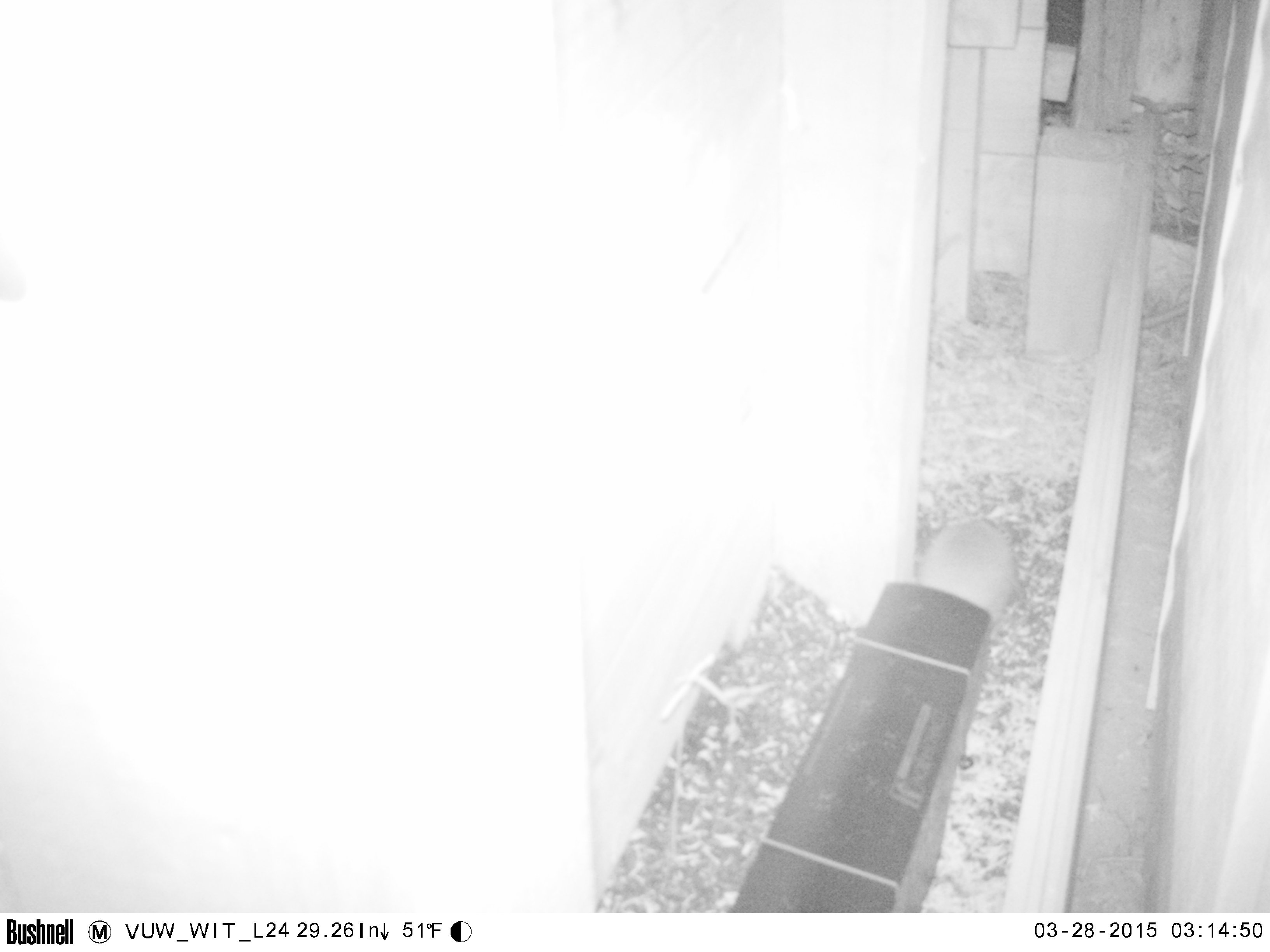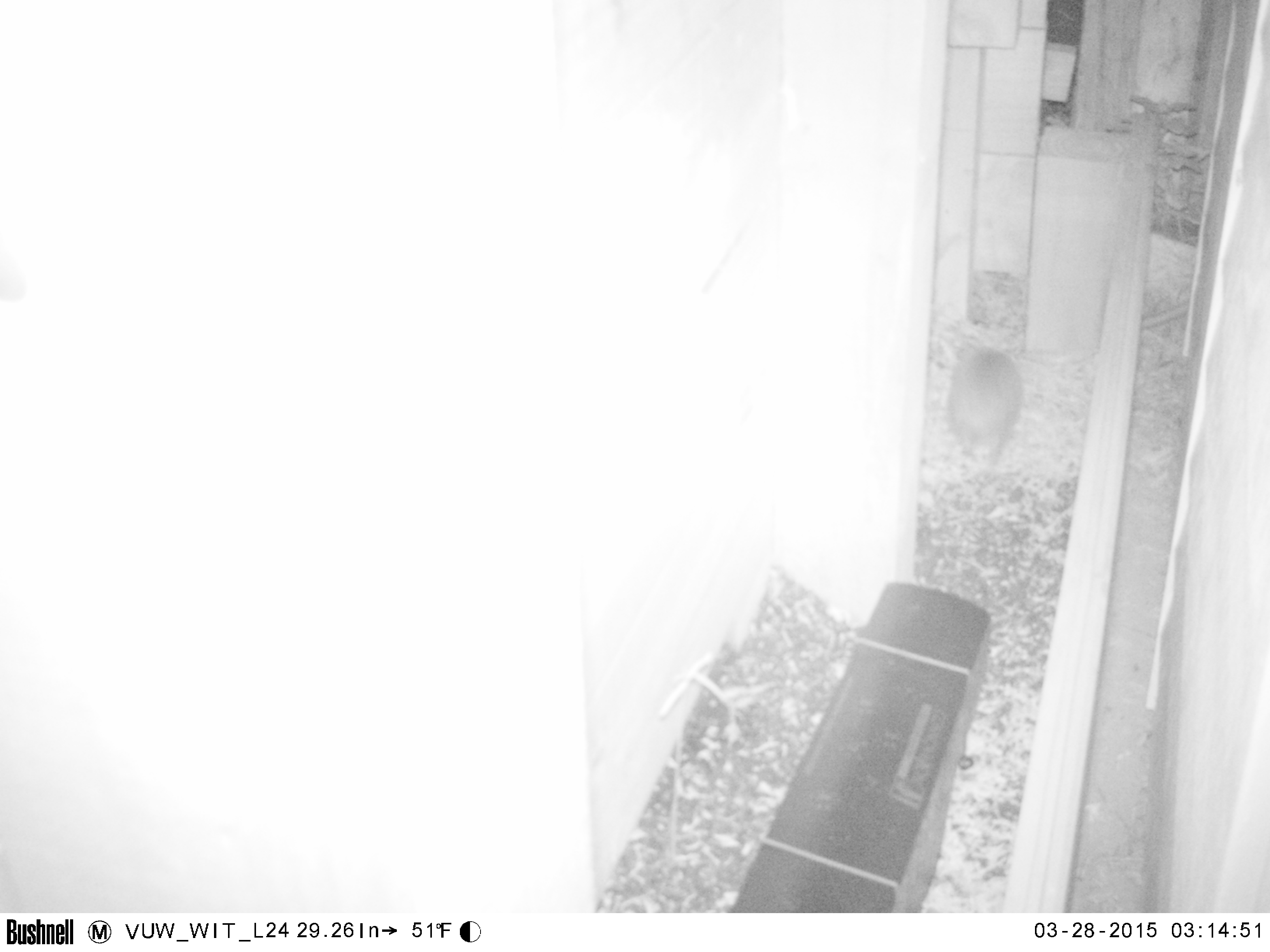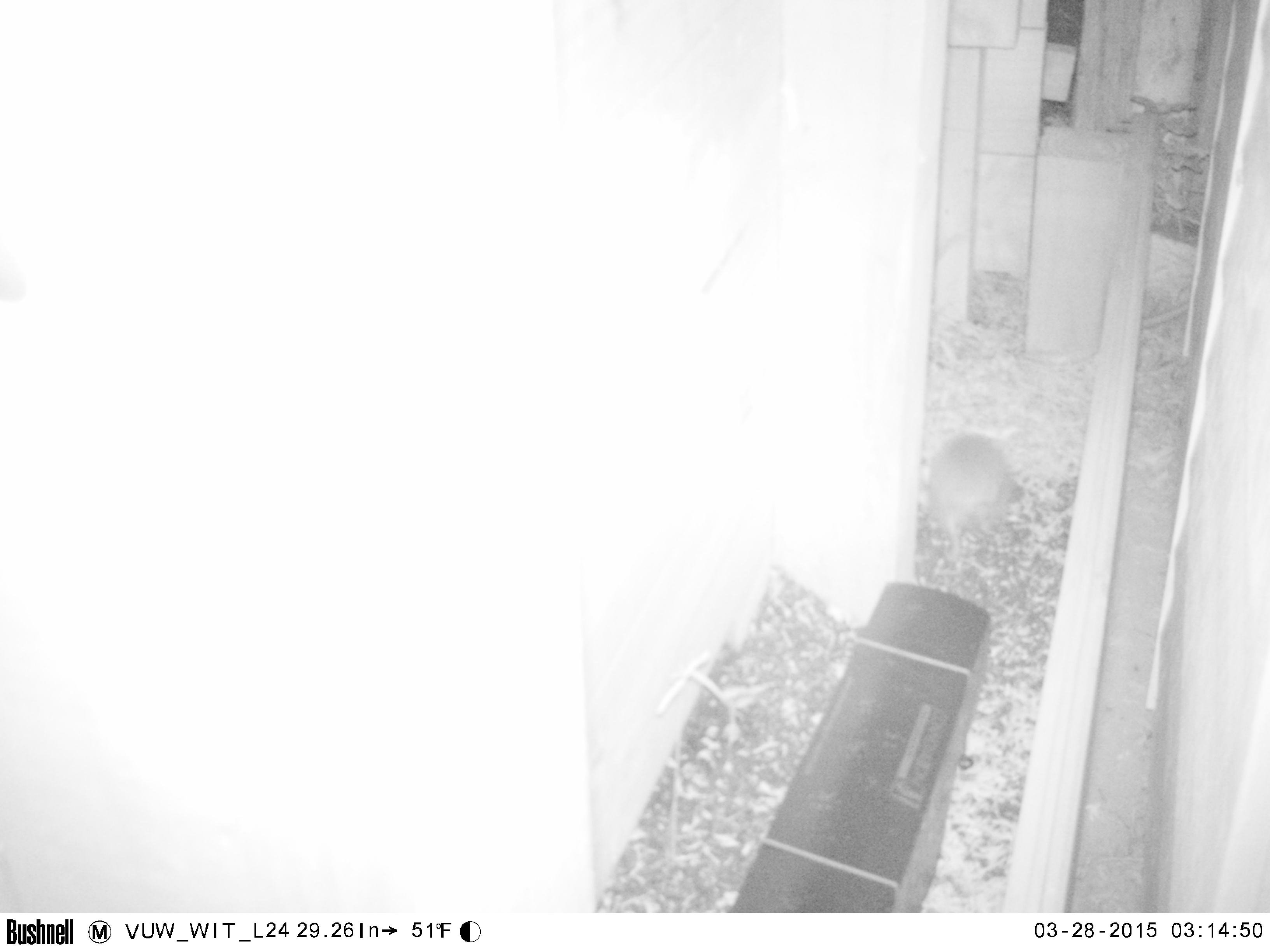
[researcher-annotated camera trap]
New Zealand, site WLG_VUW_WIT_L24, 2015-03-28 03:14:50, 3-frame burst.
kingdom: Animalia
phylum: Chordata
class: Mammalia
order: Eulipotyphla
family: Erinaceidae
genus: Erinaceus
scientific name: Erinaceus europaeus europaeus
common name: european hedgehog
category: hedgehog